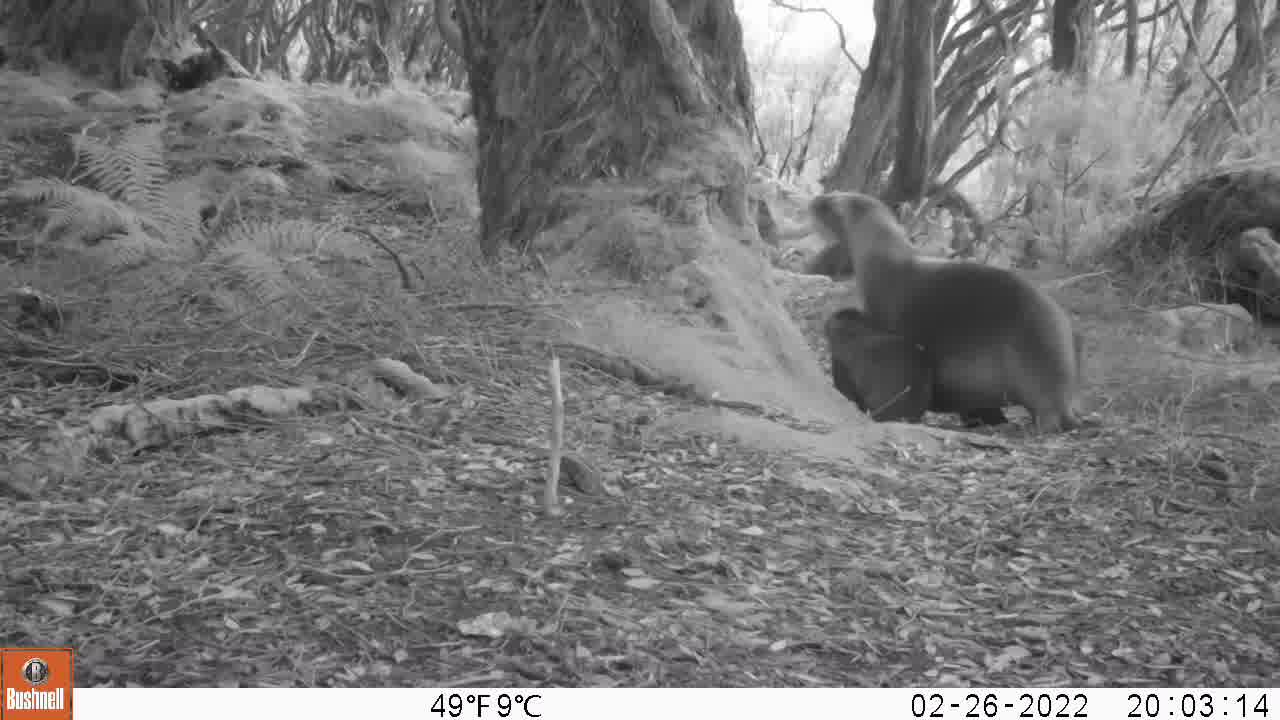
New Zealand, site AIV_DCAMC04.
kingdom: Animalia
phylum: Chordata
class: Mammalia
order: Carnivora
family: Otariidae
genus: Phocarctos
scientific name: Phocarctos hookeri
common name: new zealand sea lion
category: sealion